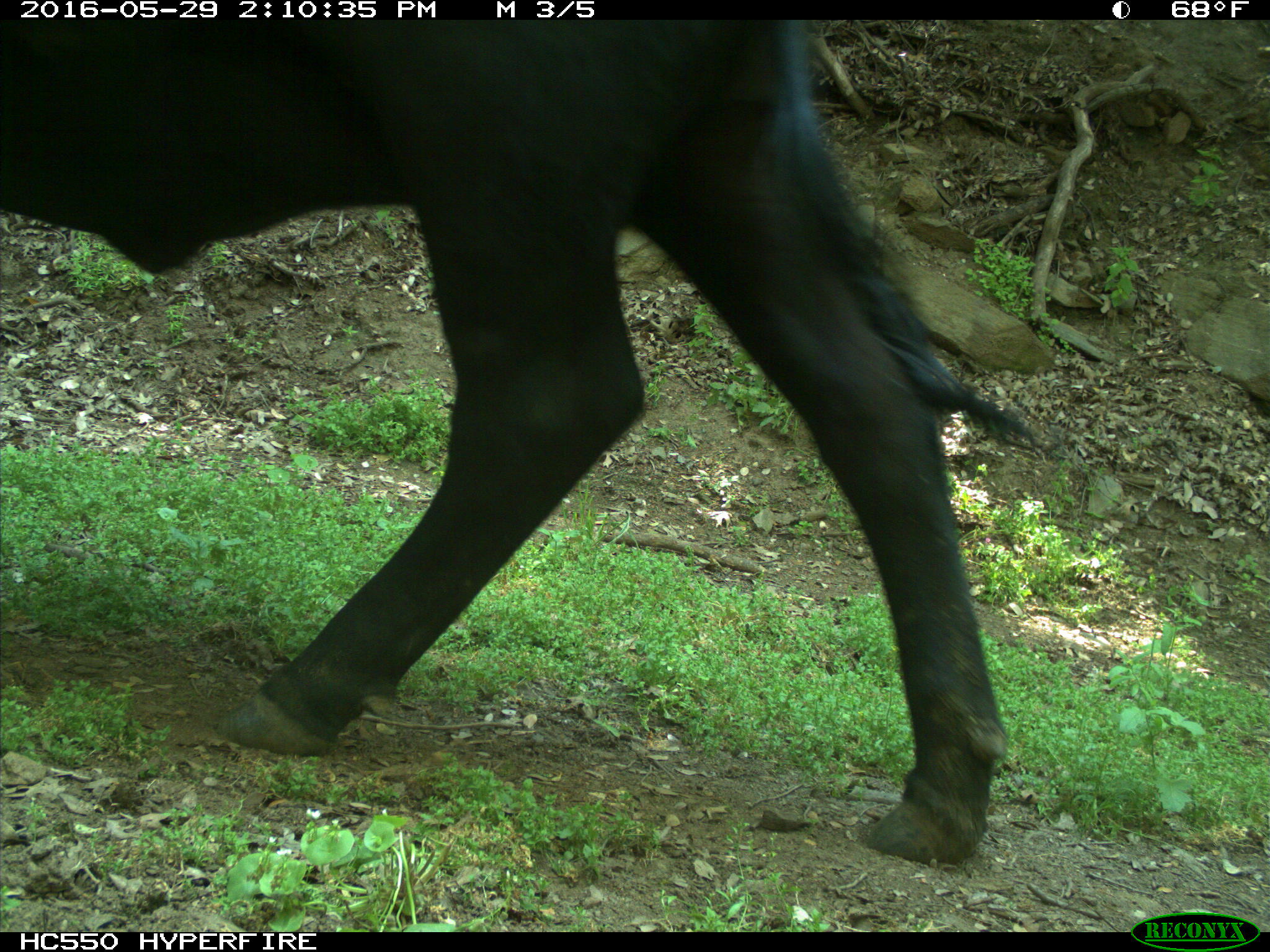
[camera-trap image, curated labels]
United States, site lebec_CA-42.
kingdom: Animalia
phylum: Chordata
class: Mammalia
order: Artiodactyla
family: Bovidae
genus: Bos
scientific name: Bos taurus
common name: domestic cow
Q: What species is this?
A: Bos taurus (domestic cow).